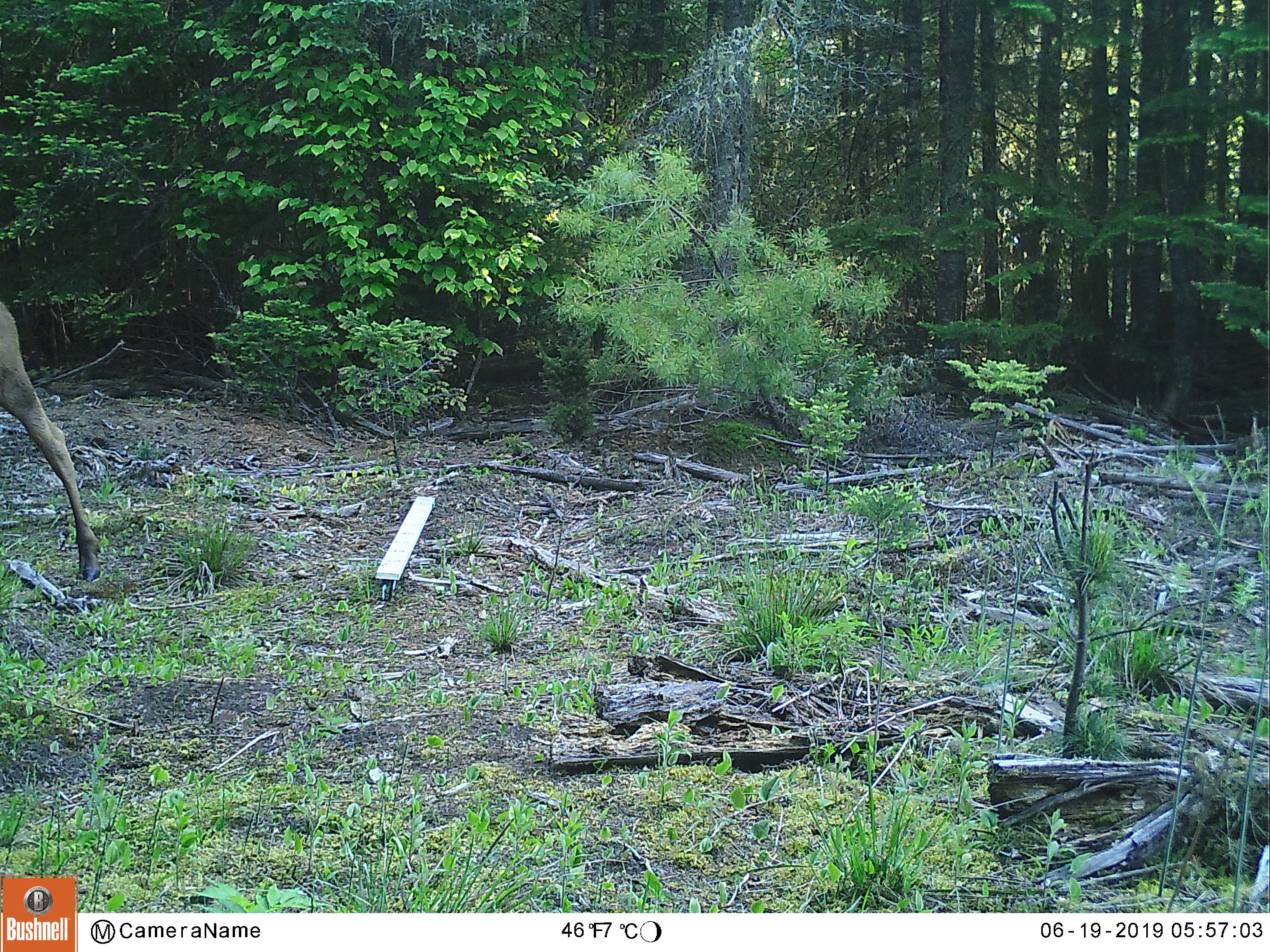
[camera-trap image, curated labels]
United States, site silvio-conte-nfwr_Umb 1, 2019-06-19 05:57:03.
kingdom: Animalia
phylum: Chordata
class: Mammalia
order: Artiodactyla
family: Cervidae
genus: Alces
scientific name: Alces alces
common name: moose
Moose (Alces alces).